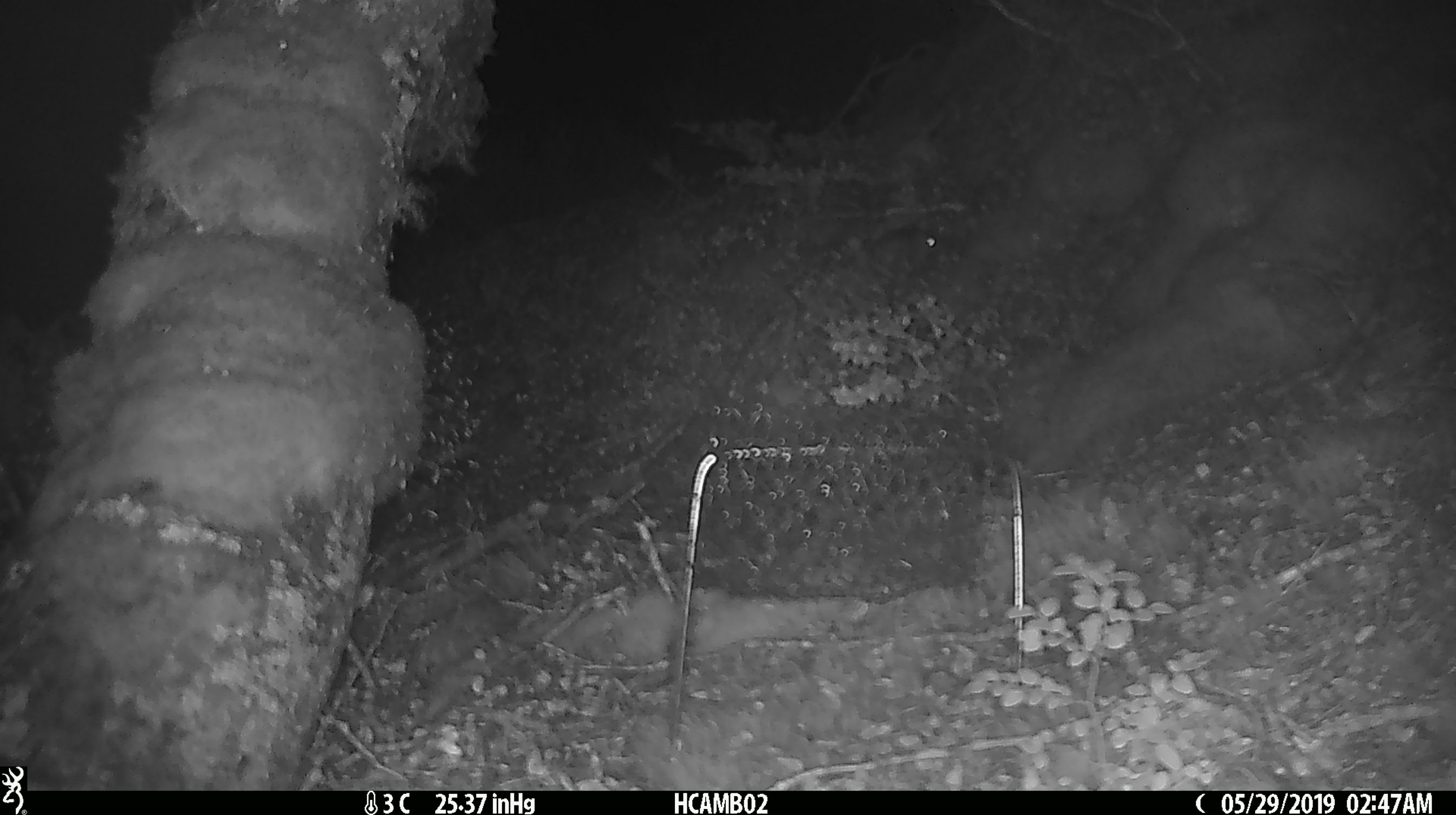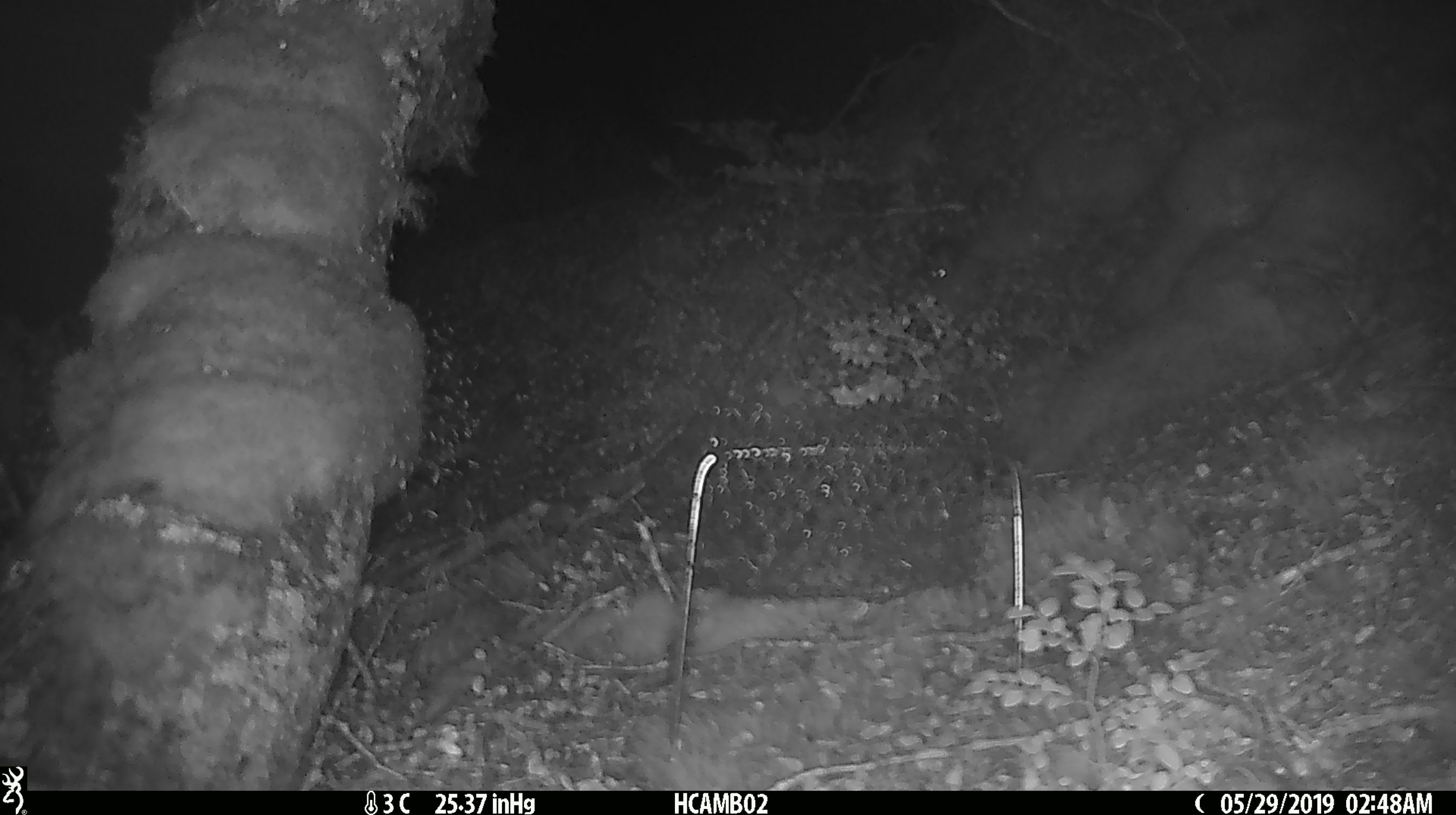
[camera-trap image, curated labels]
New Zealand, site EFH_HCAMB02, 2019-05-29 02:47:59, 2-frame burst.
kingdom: Animalia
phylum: Chordata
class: Mammalia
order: Rodentia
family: Muridae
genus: Mus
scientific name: Mus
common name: mouse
Mouse (Mus).